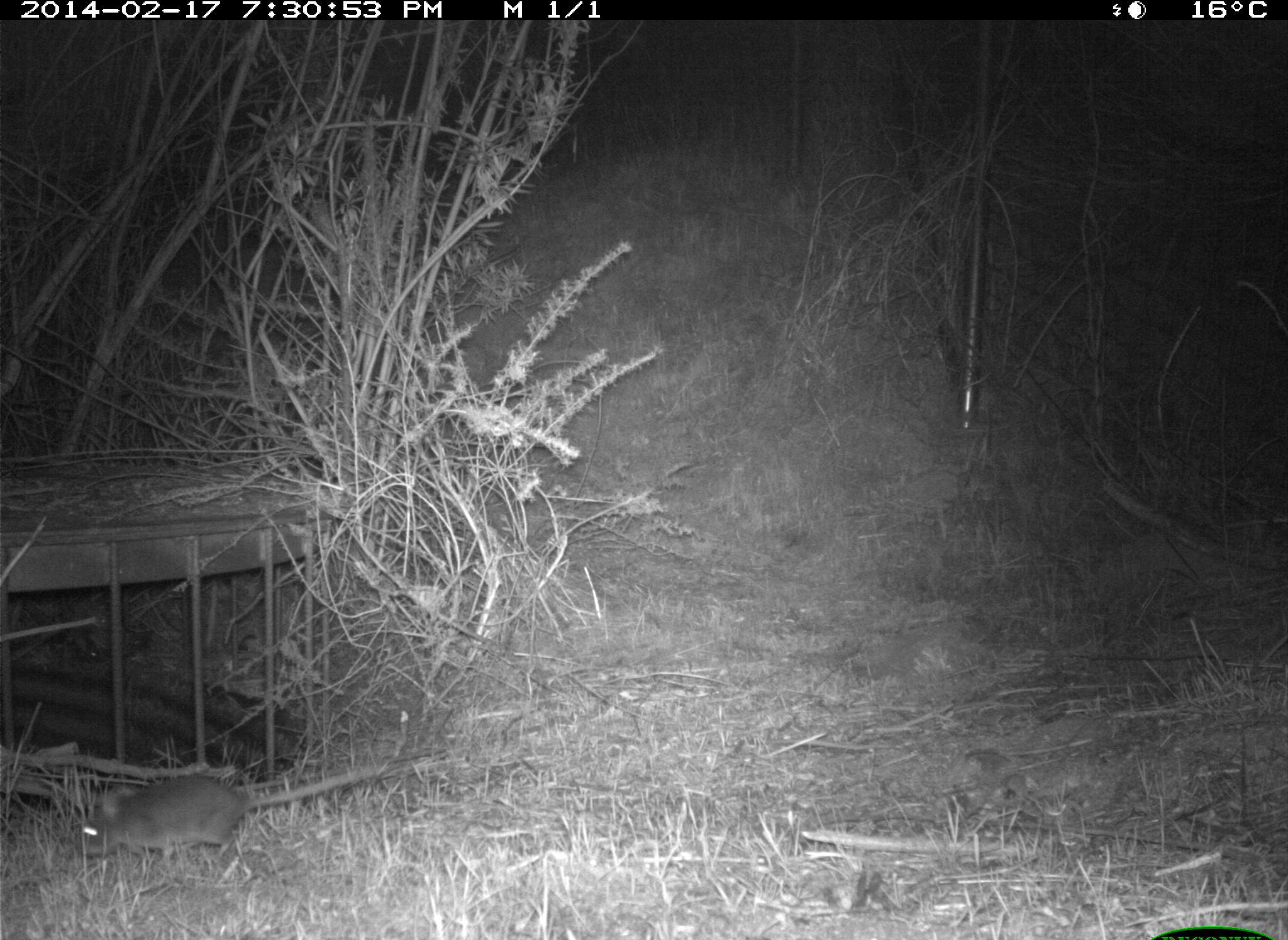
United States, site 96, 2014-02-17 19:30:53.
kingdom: Animalia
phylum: Chordata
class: Mammalia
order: Rodentia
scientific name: Rodentia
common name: rodent